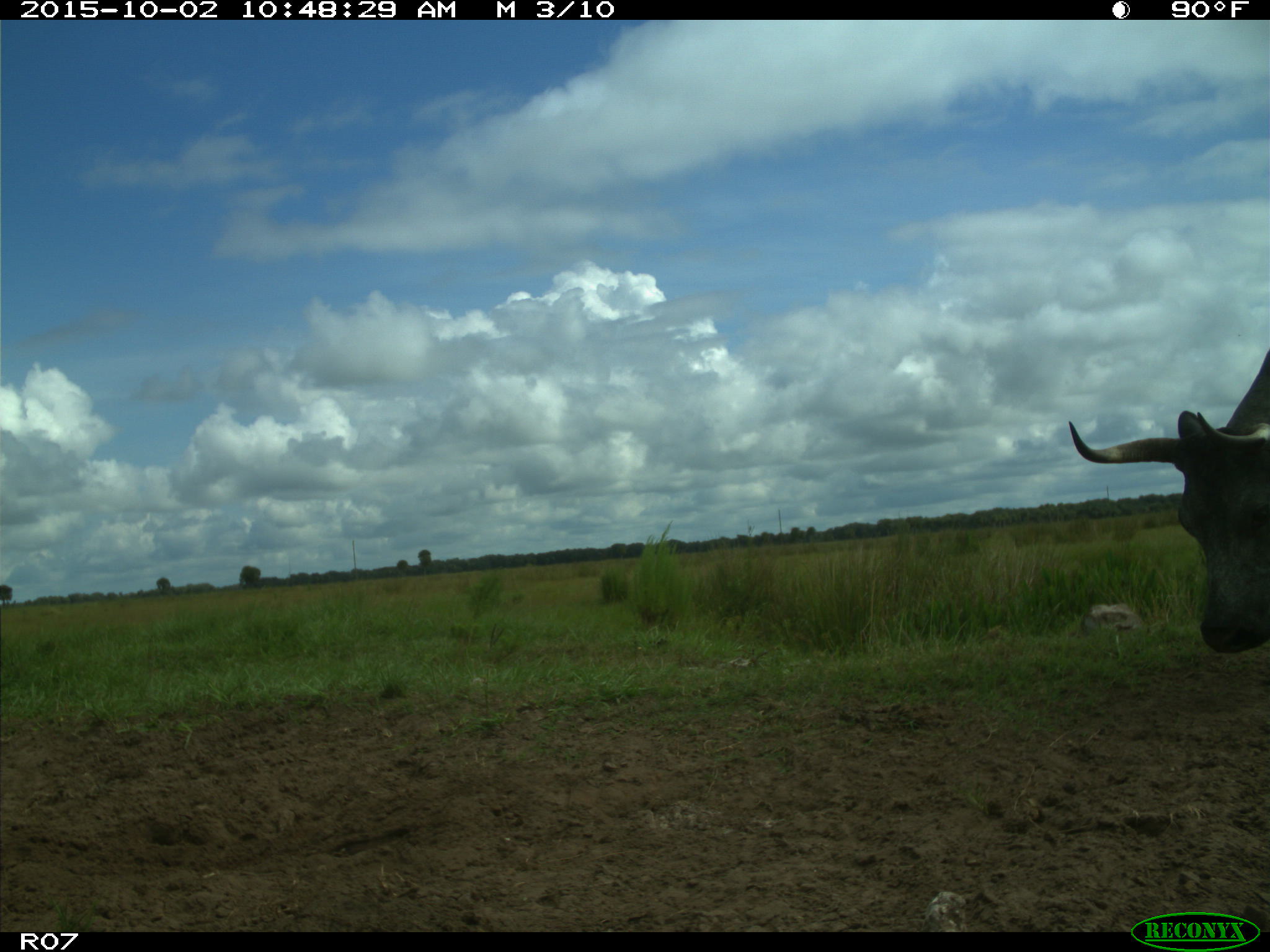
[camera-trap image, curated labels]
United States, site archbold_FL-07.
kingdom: Animalia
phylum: Chordata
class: Mammalia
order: Artiodactyla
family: Bovidae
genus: Bos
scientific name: Bos taurus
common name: domestic cow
Bos taurus (domestic cow).